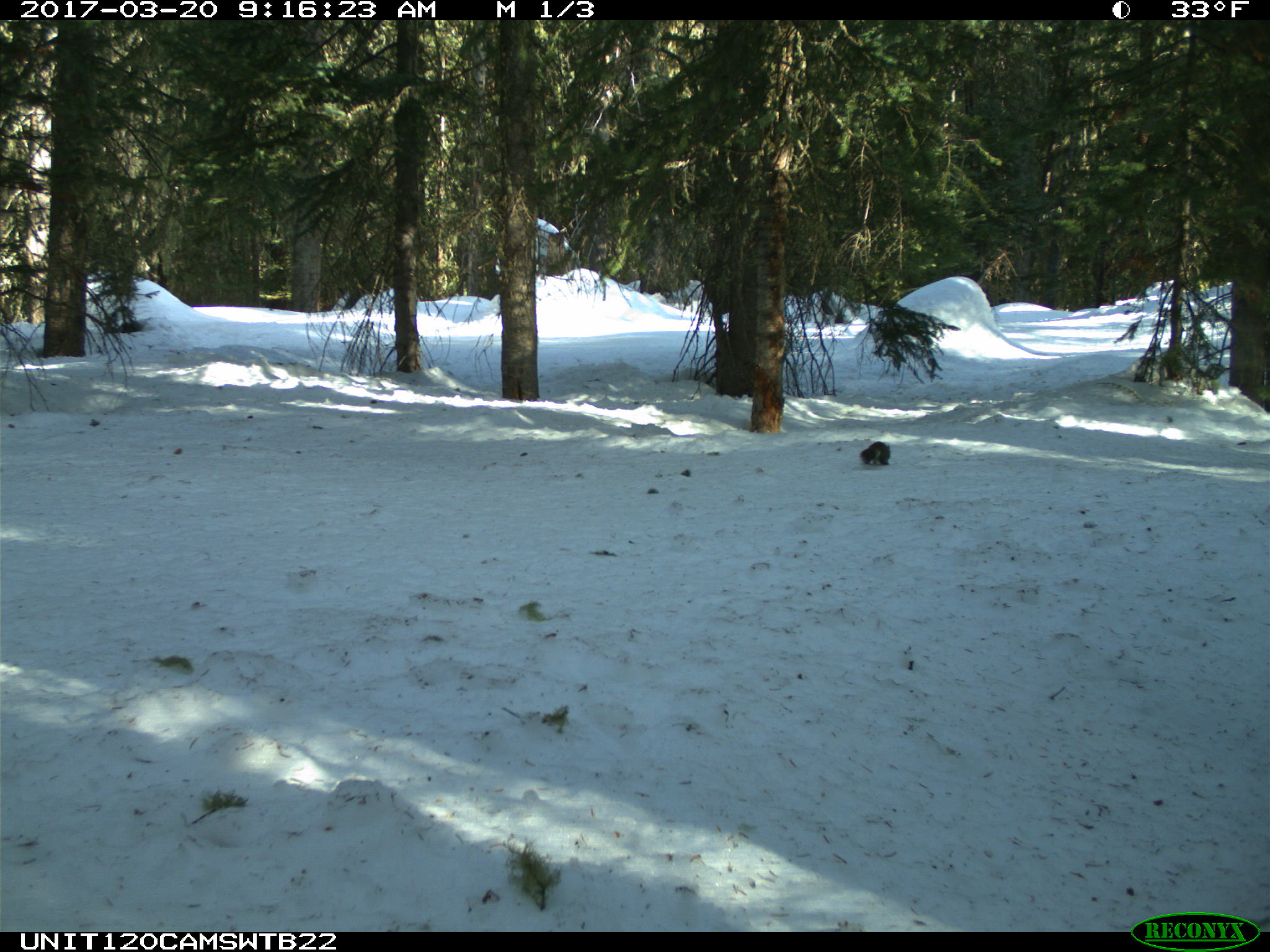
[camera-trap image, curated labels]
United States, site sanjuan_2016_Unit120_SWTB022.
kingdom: Animalia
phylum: Chordata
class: Mammalia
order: Rodentia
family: Sciuridae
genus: Tamiasciurus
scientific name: Tamiasciurus hudsonicus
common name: american red squirrel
Tamiasciurus hudsonicus (american red squirrel).